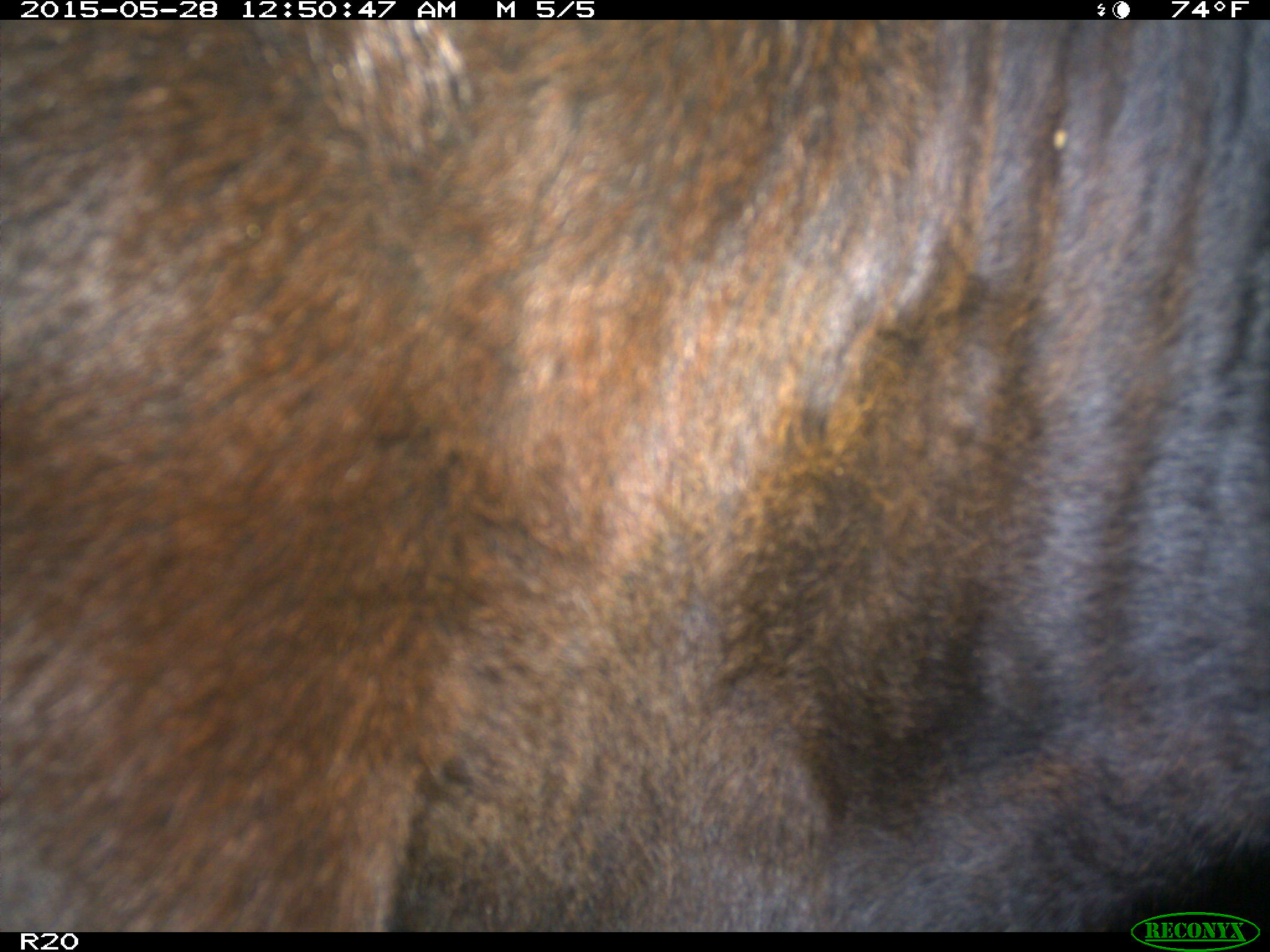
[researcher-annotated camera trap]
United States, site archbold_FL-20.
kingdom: Animalia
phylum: Chordata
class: Mammalia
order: Artiodactyla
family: Bovidae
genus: Bos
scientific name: Bos taurus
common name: domestic cow